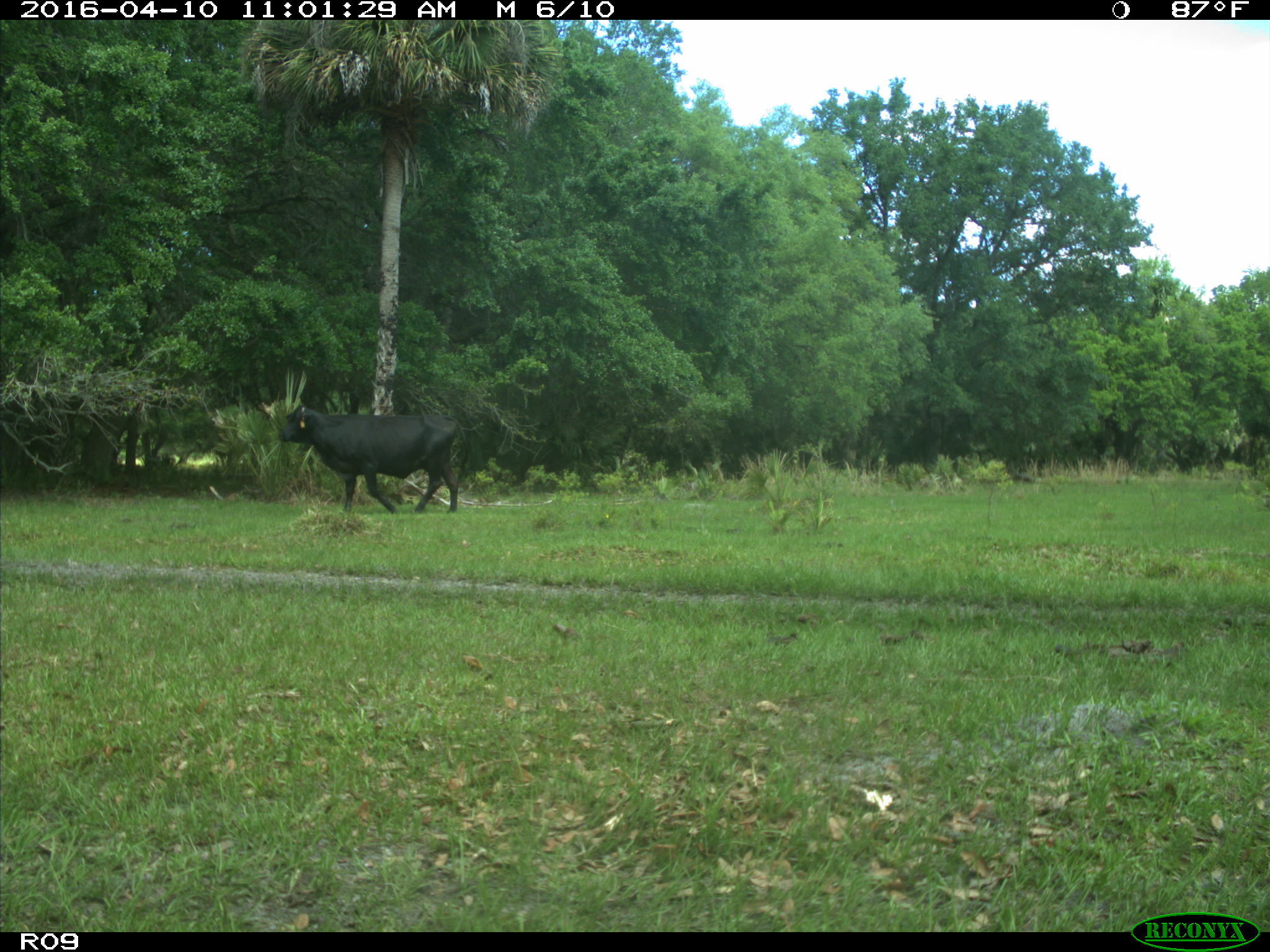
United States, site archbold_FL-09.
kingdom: Animalia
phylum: Chordata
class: Mammalia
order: Artiodactyla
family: Bovidae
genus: Bos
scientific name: Bos taurus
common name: domestic cow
Bos taurus (domestic cow).